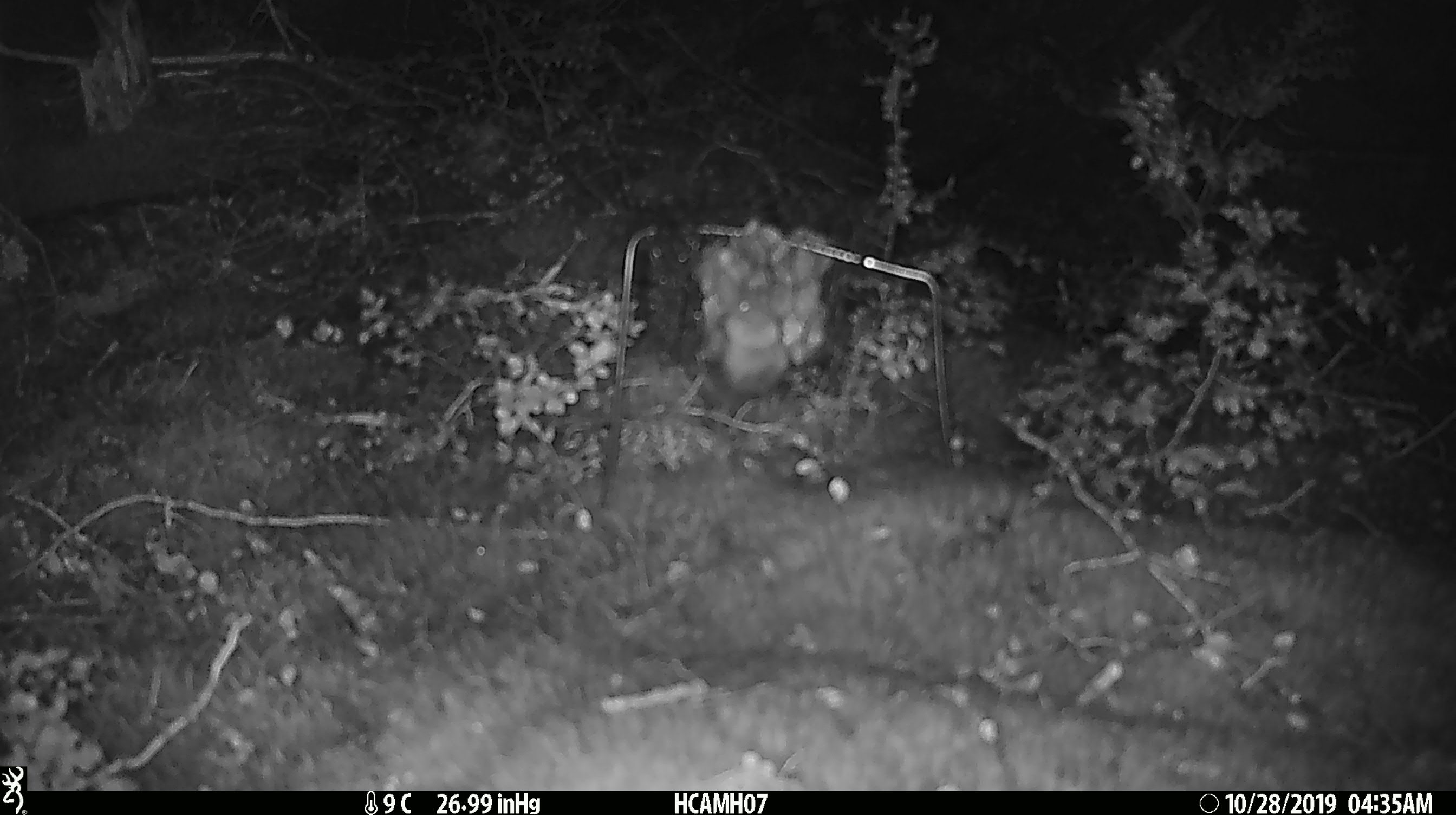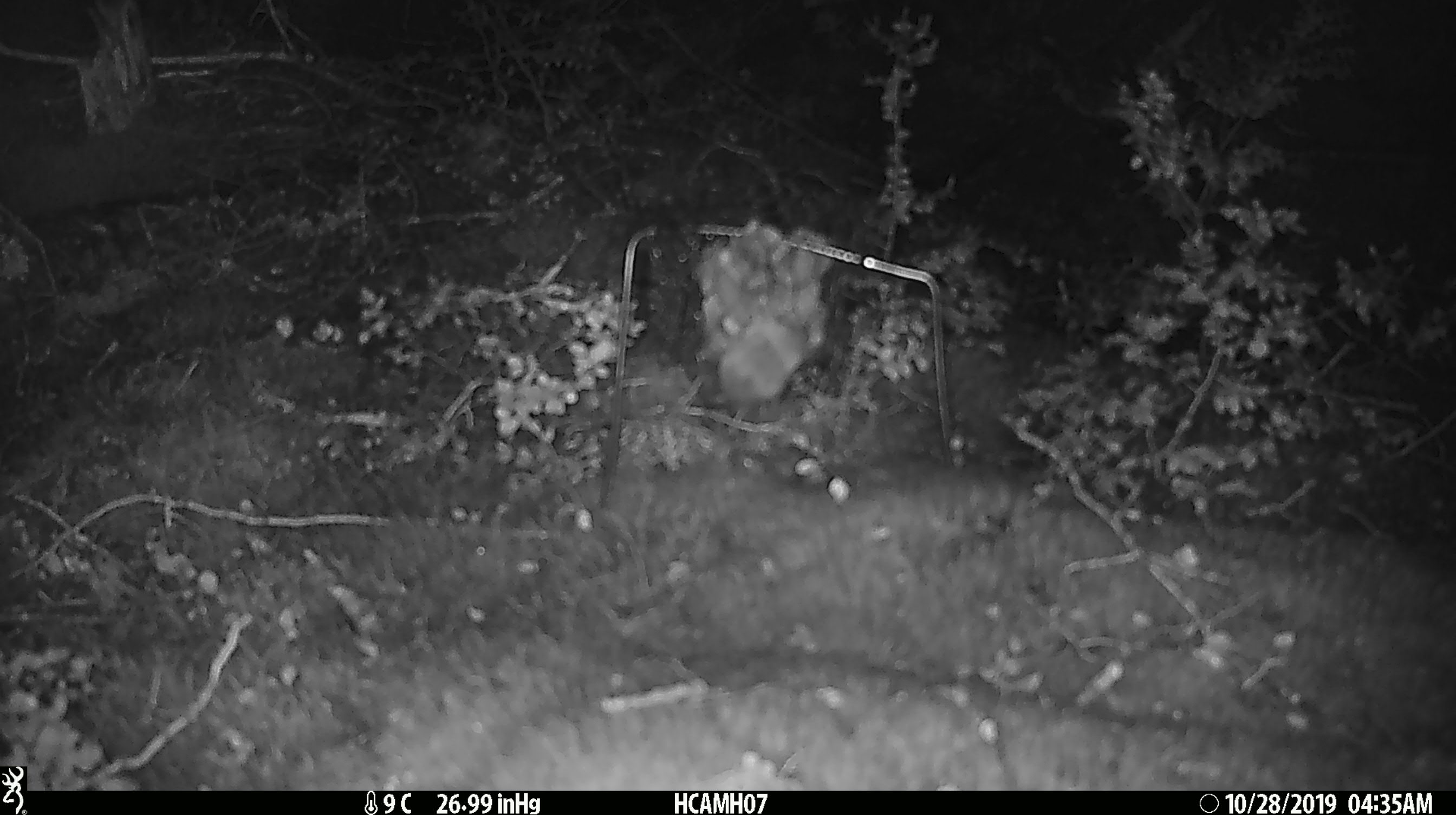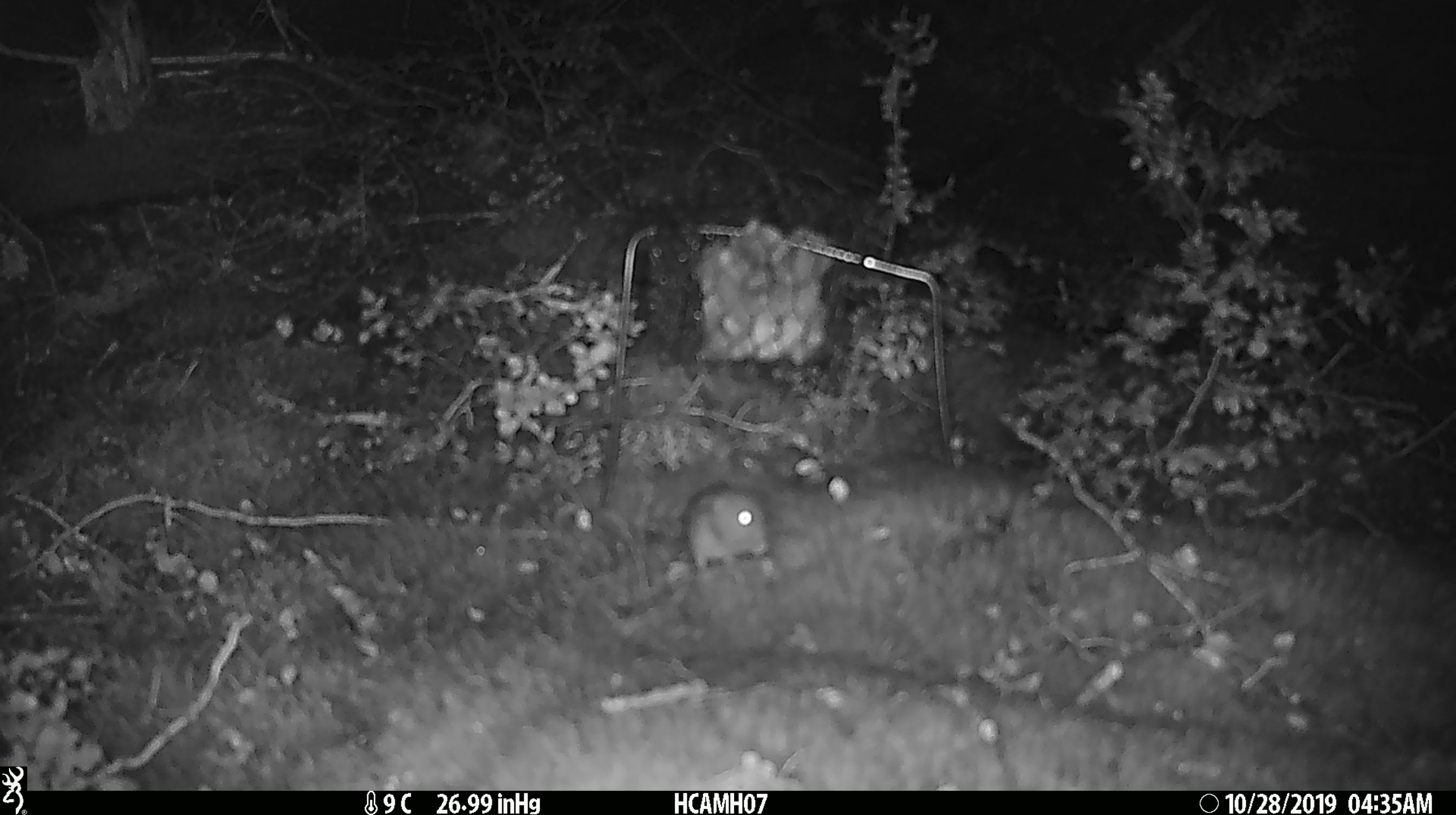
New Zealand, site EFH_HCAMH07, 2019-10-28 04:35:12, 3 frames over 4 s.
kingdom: Animalia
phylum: Chordata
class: Mammalia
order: Rodentia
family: Muridae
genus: Mus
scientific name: Mus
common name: mouse